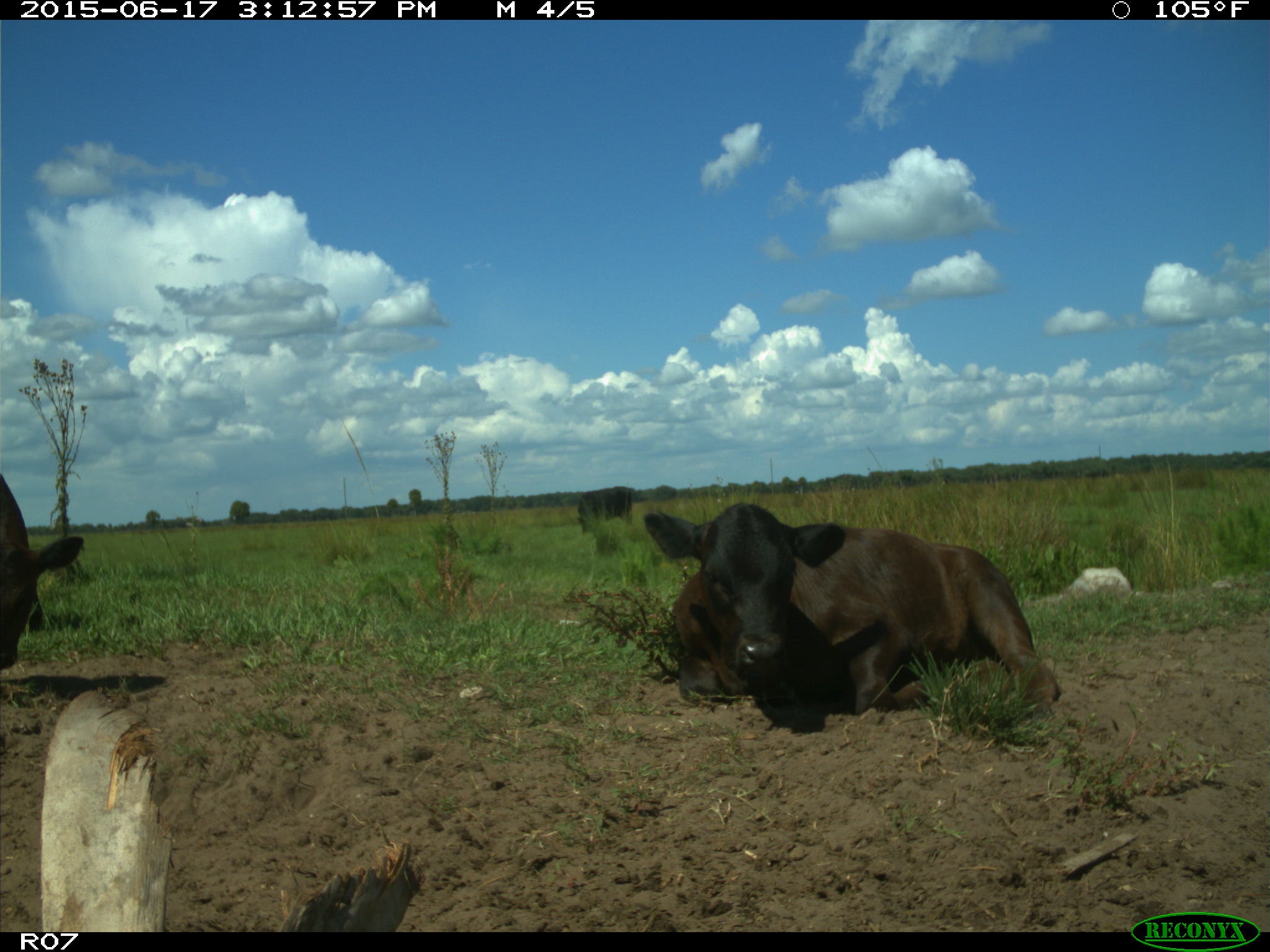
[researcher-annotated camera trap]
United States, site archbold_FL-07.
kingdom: Animalia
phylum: Chordata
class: Mammalia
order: Artiodactyla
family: Bovidae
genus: Bos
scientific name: Bos taurus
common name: domestic cow